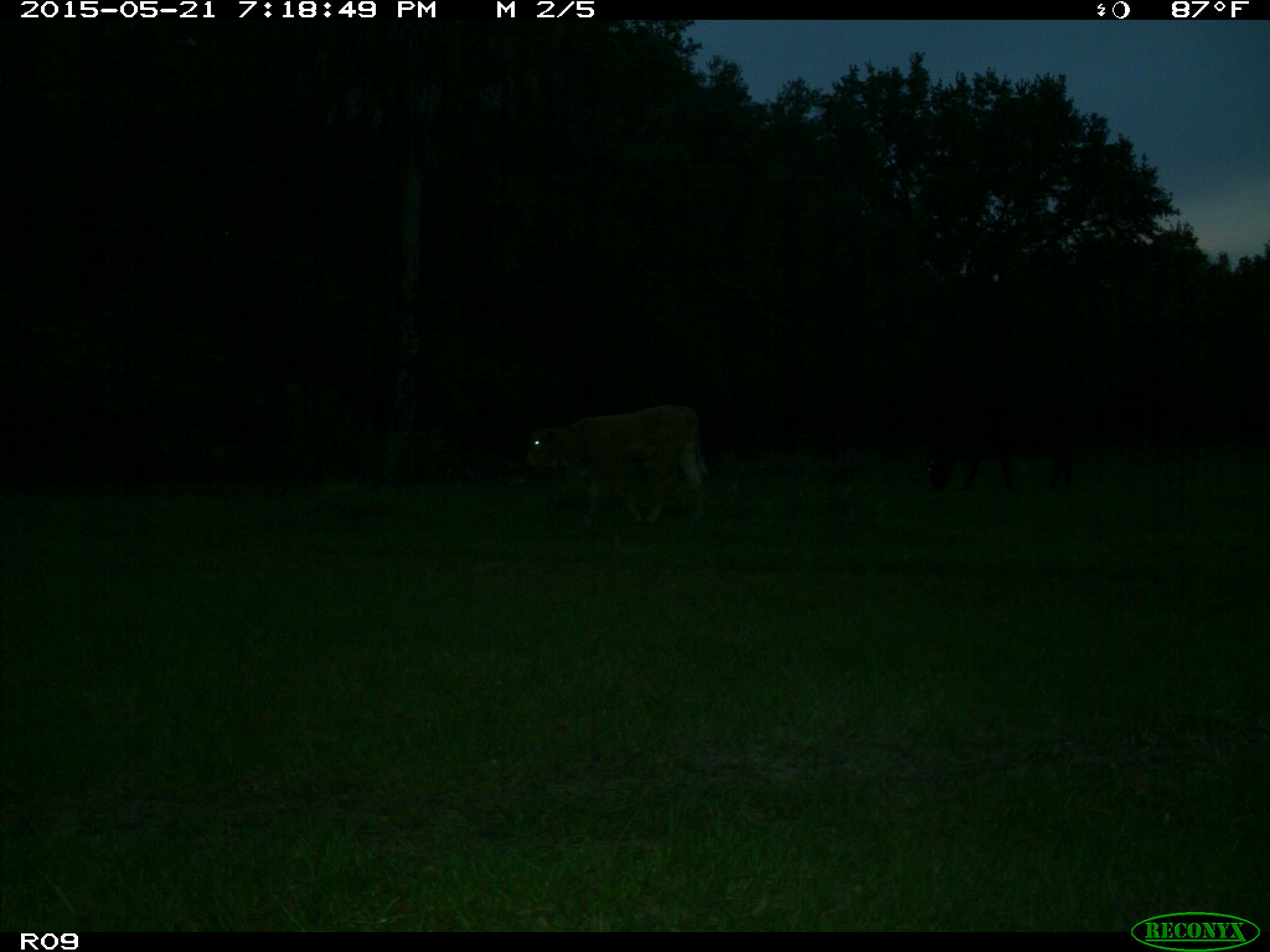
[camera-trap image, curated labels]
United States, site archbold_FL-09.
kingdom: Animalia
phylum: Chordata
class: Mammalia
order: Artiodactyla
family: Bovidae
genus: Bos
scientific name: Bos taurus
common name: domestic cow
Bos taurus (domestic cow).